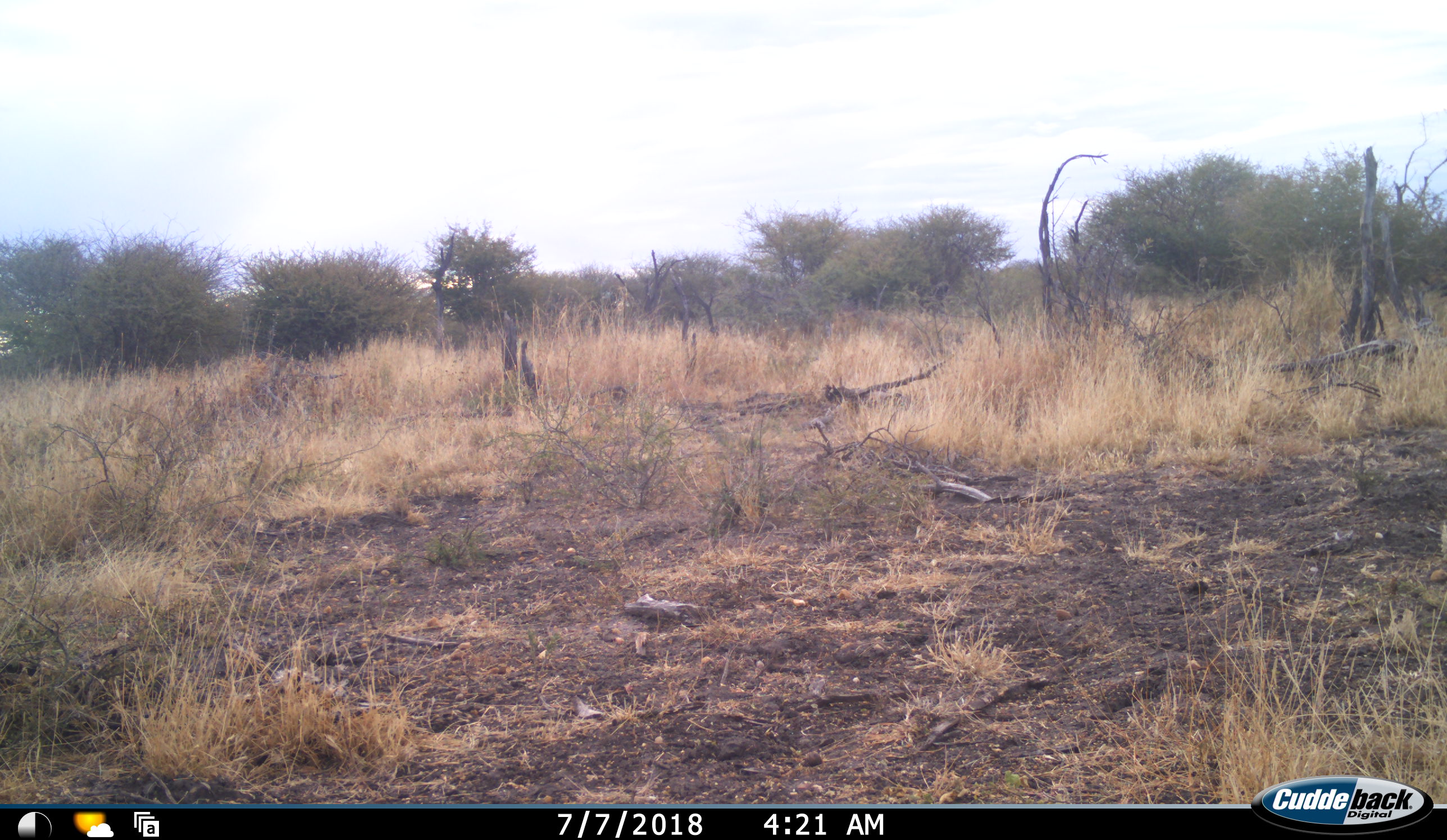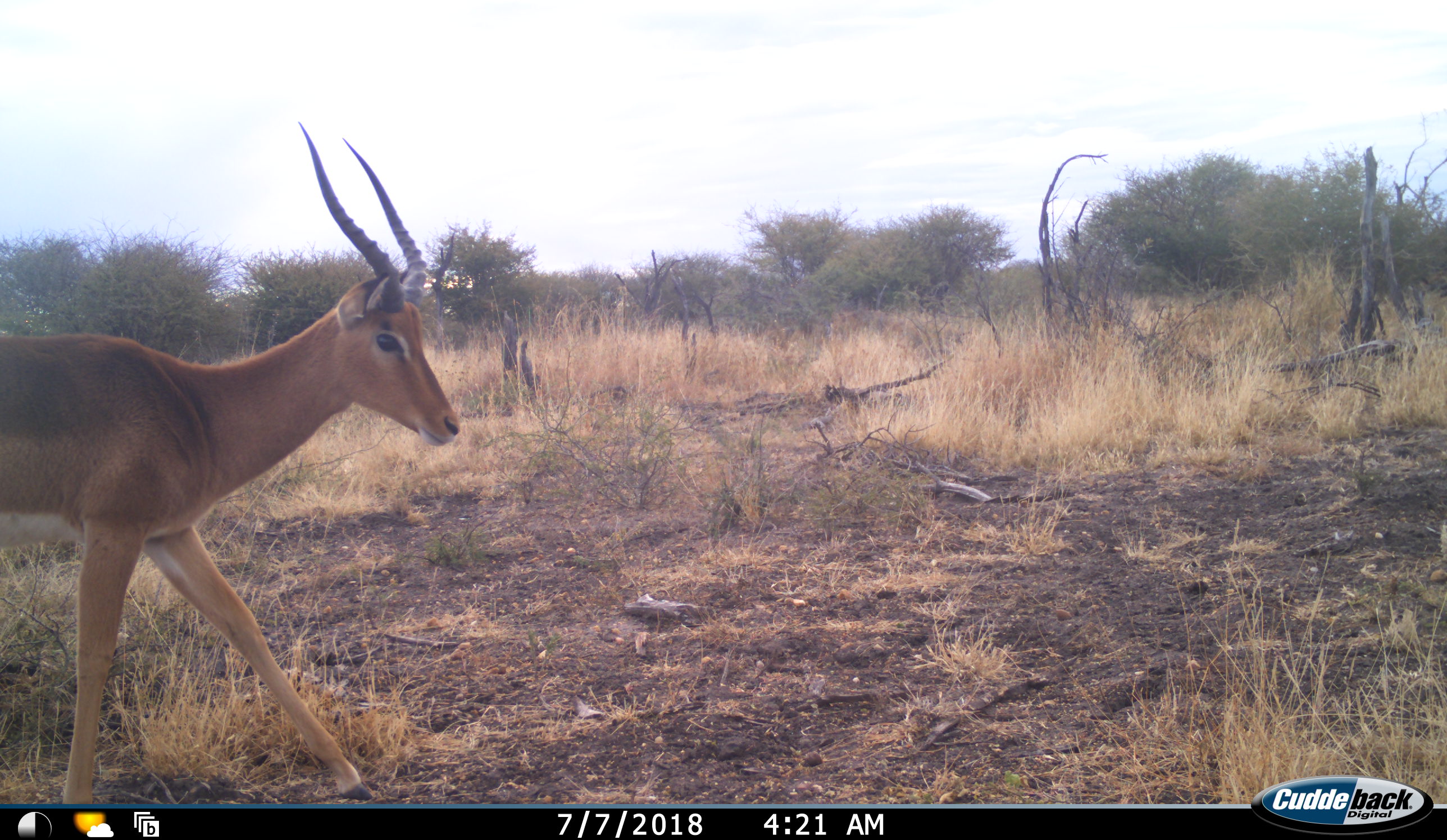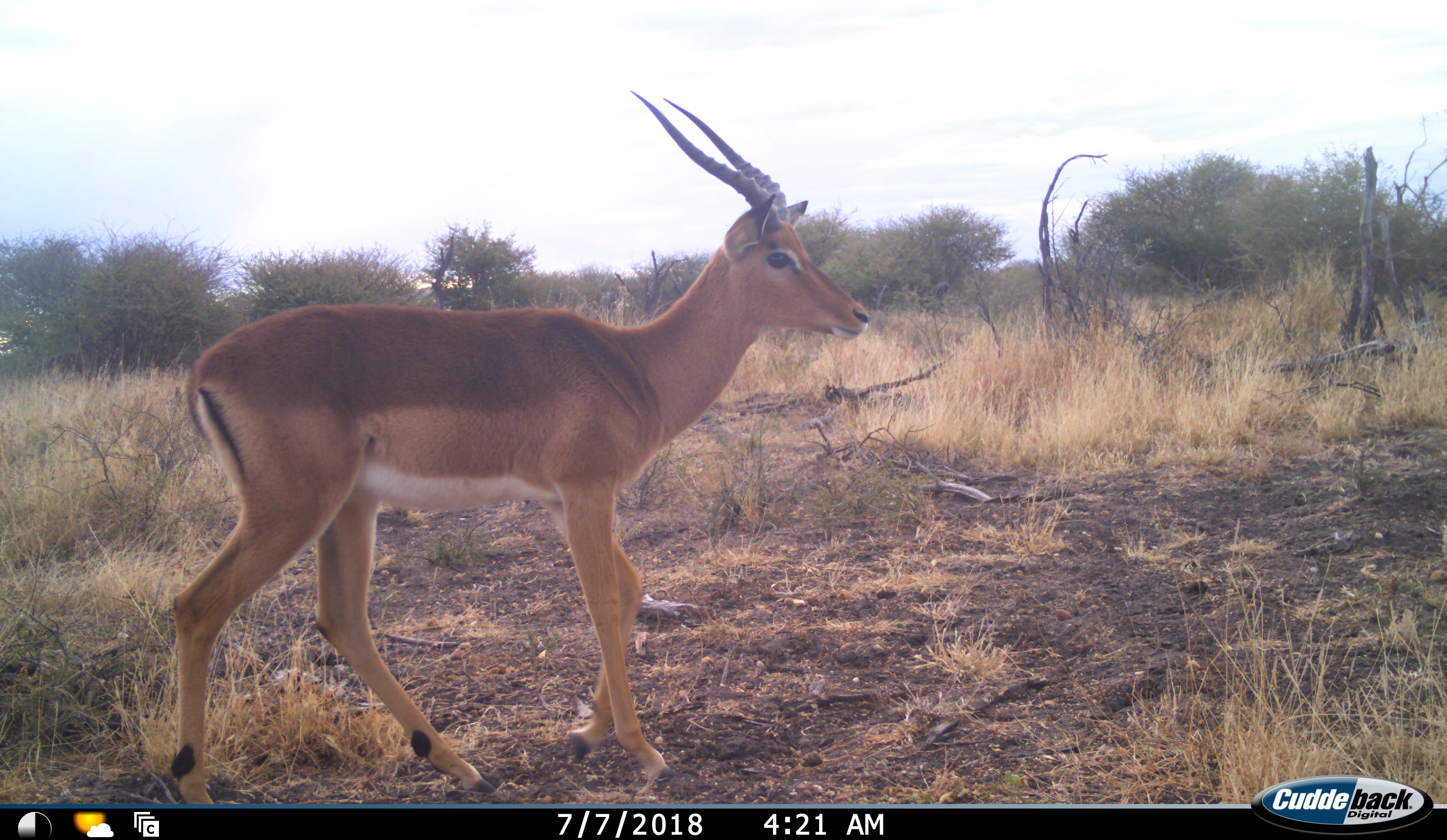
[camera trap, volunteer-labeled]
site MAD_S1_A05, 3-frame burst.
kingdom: Animalia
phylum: Chordata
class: Mammalia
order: Artiodactyla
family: Bovidae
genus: Aepyceros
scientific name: Aepyceros melampus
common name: impala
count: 1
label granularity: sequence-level